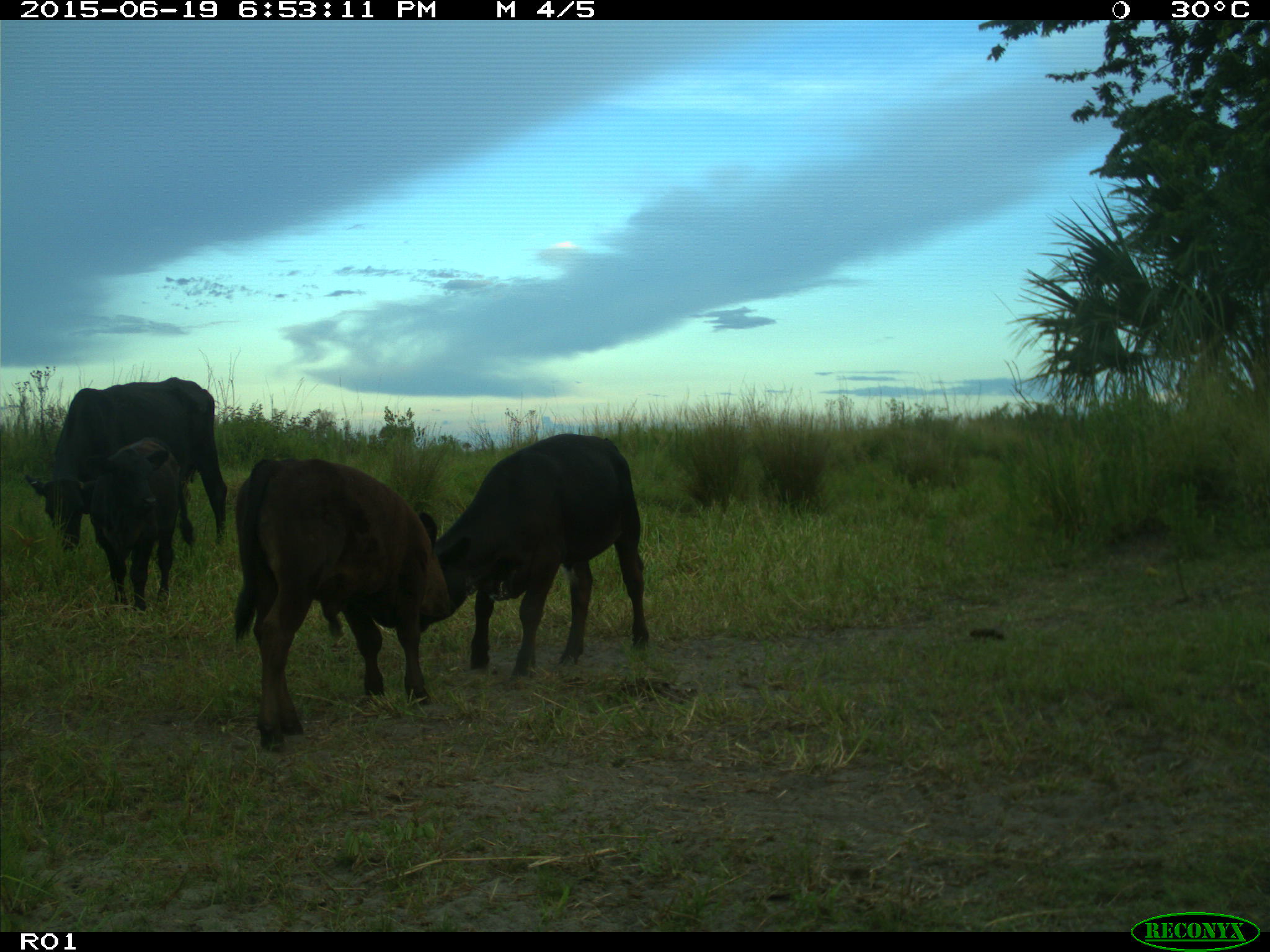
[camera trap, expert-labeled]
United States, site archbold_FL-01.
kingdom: Animalia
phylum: Chordata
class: Mammalia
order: Artiodactyla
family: Bovidae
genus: Bos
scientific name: Bos taurus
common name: domestic cow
Bos taurus (domestic cow).